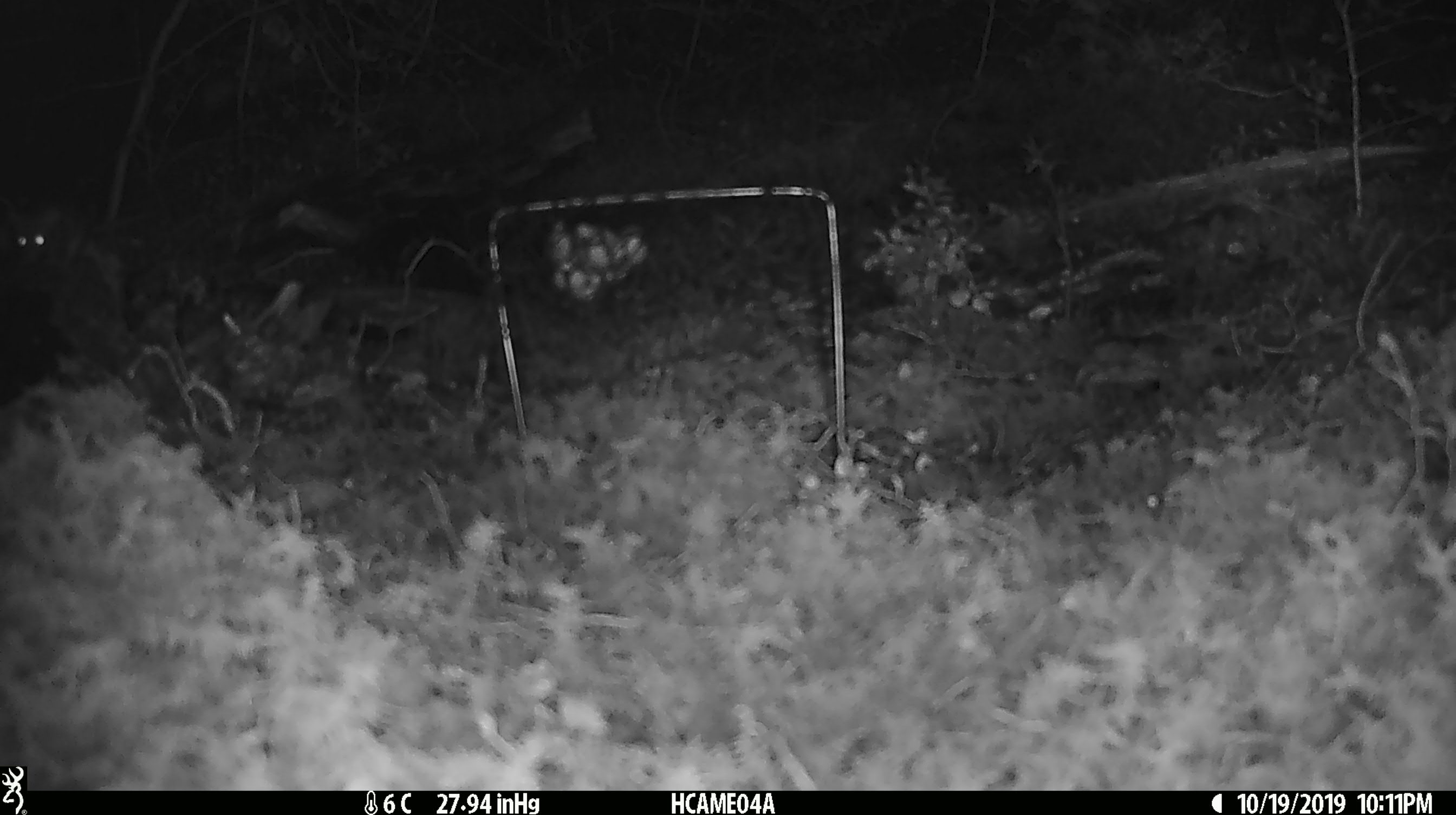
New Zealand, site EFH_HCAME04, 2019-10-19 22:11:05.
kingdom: Animalia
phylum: Chordata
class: Mammalia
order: Rodentia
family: Muridae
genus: Mus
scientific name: Mus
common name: mouse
Mouse (Mus).